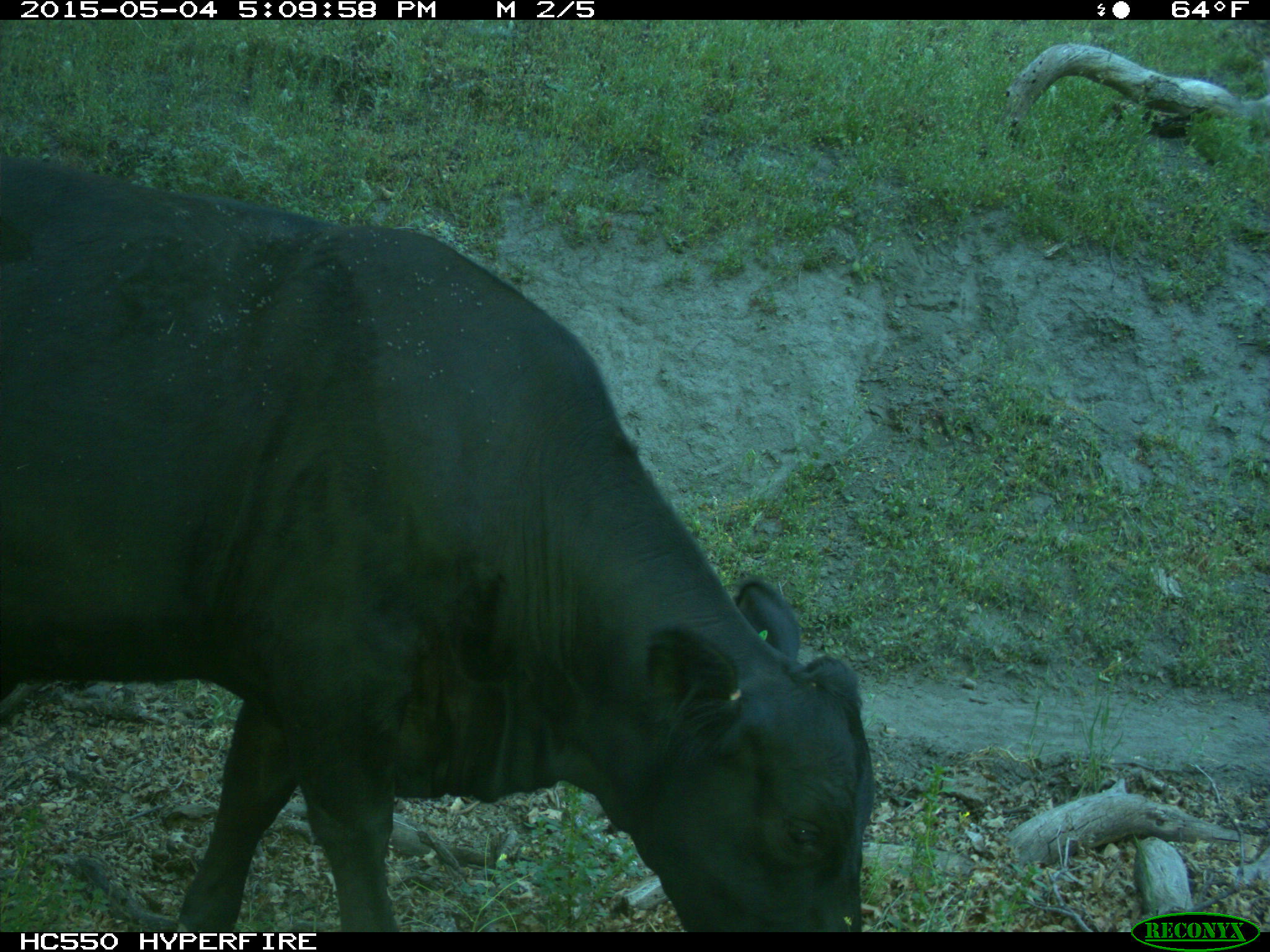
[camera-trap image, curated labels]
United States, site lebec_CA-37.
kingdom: Animalia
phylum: Chordata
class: Mammalia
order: Artiodactyla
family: Bovidae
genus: Bos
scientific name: Bos taurus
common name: domestic cow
Bos taurus (domestic cow).